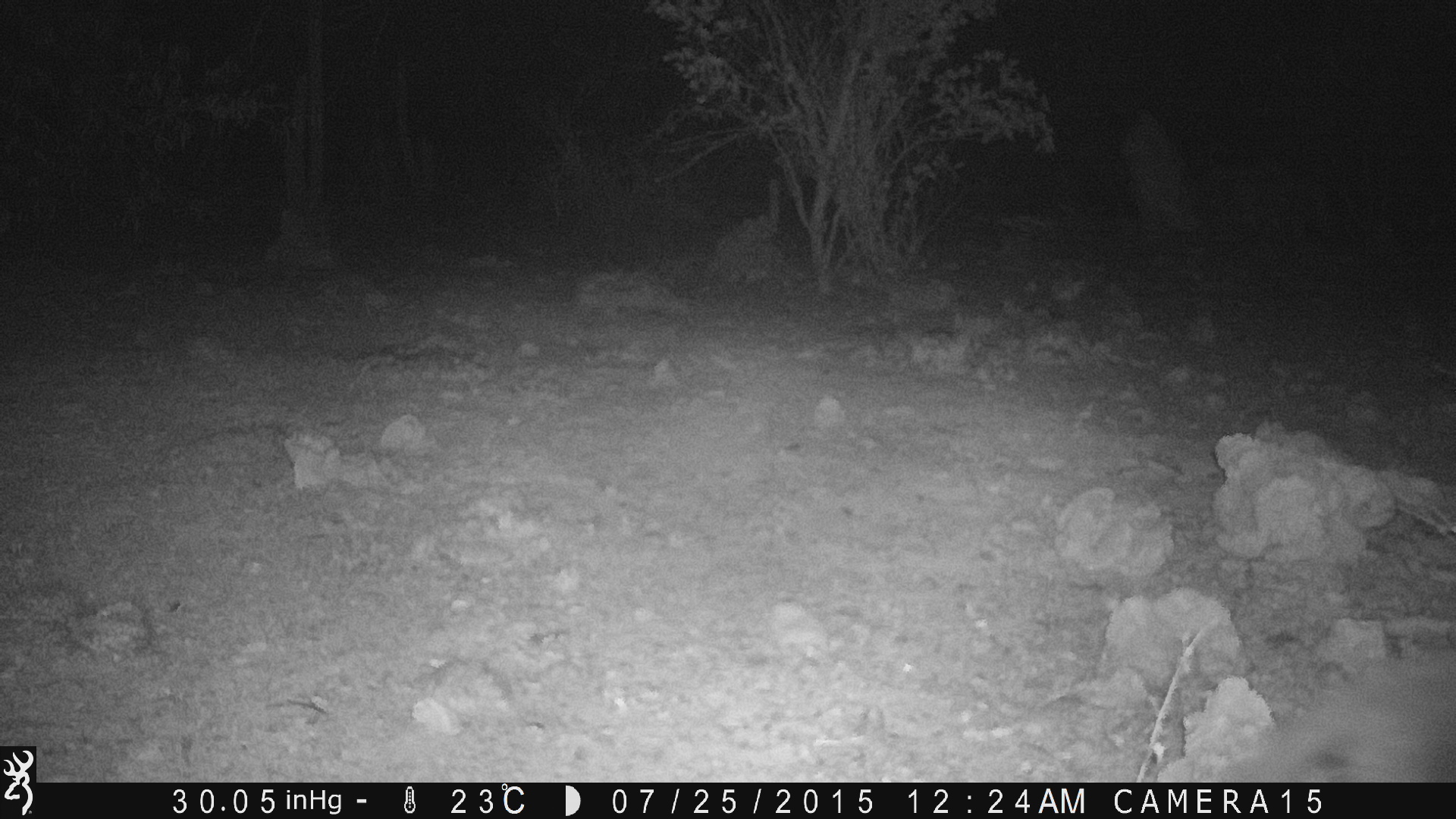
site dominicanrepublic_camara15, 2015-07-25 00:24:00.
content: unidentified animal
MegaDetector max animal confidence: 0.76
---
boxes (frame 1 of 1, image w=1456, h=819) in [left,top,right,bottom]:
unknown: [1228,639,1456,783]